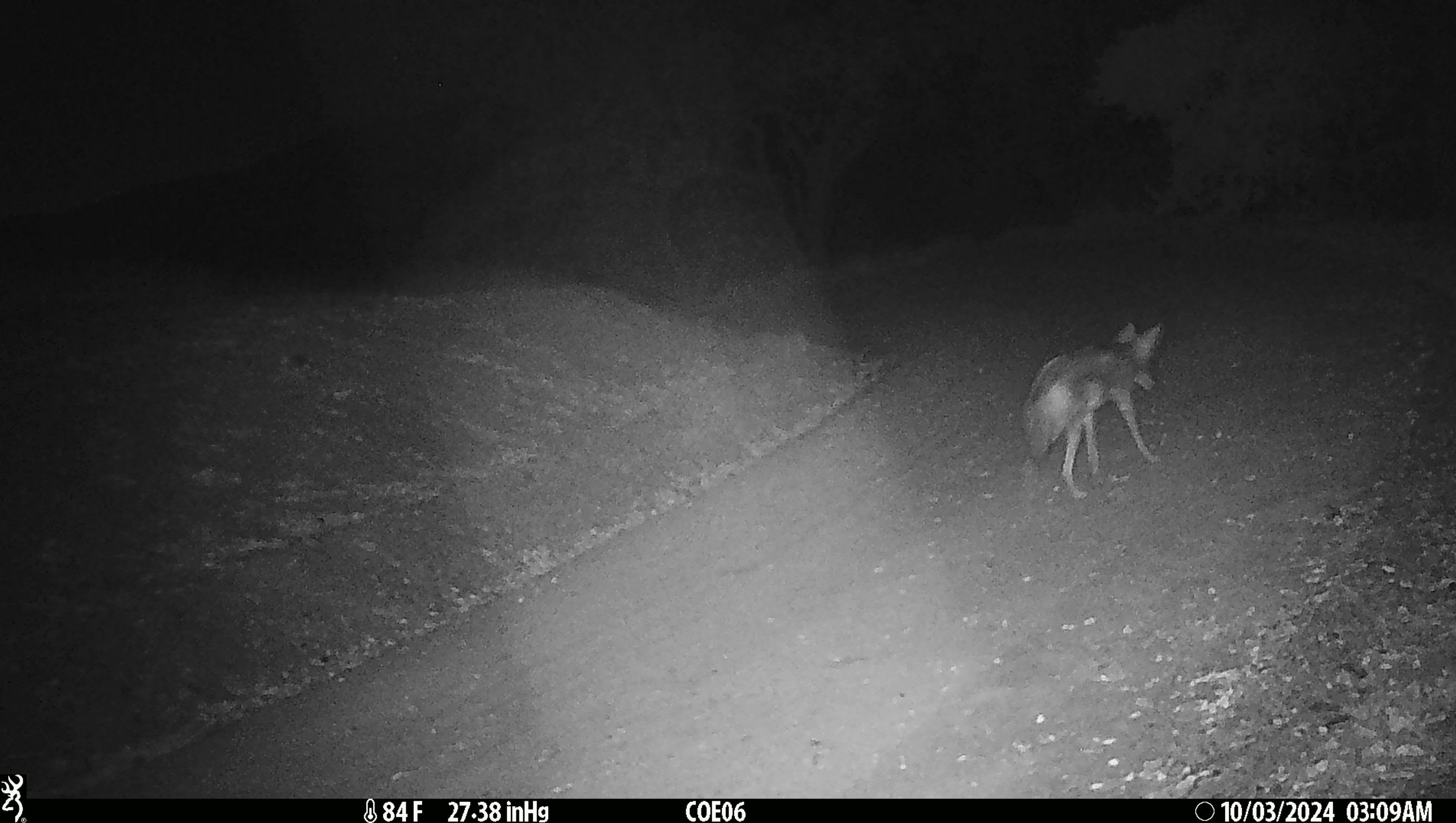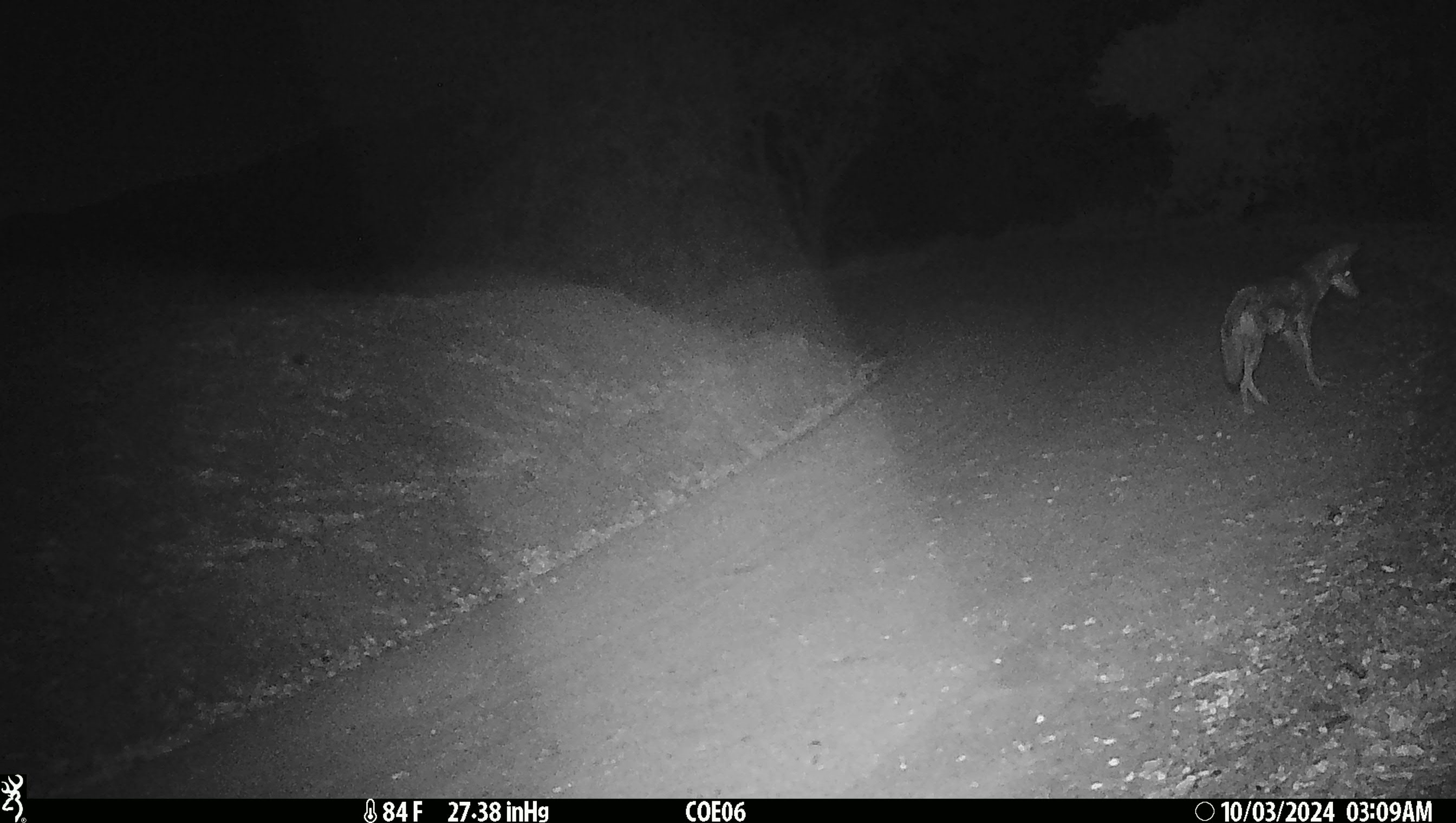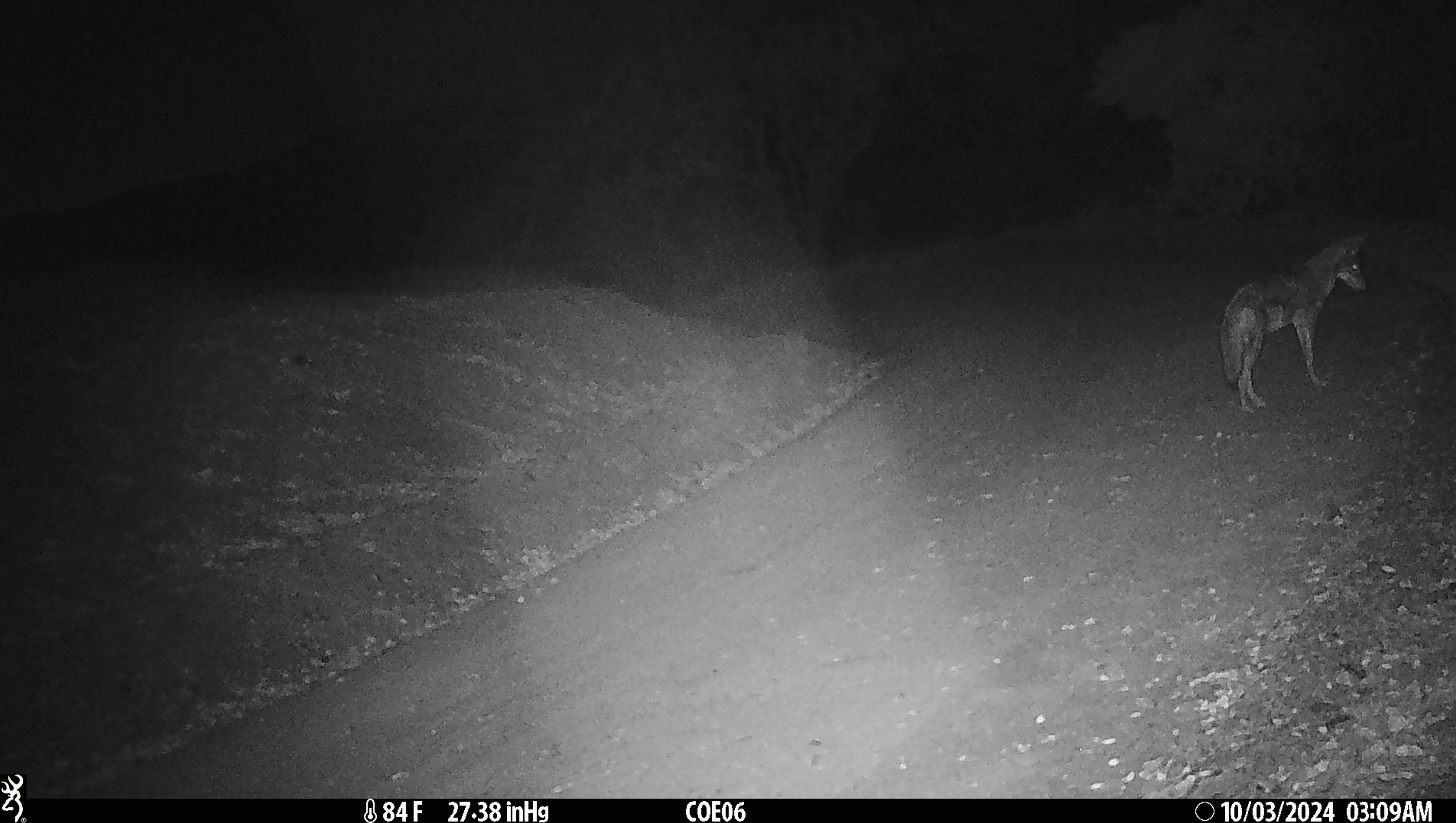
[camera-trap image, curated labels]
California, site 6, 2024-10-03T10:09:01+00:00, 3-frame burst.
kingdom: Animalia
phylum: Chordata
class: Mammalia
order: Carnivora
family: Canidae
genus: Canis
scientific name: Canis latrans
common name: coyote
Coyote (Canis latrans).